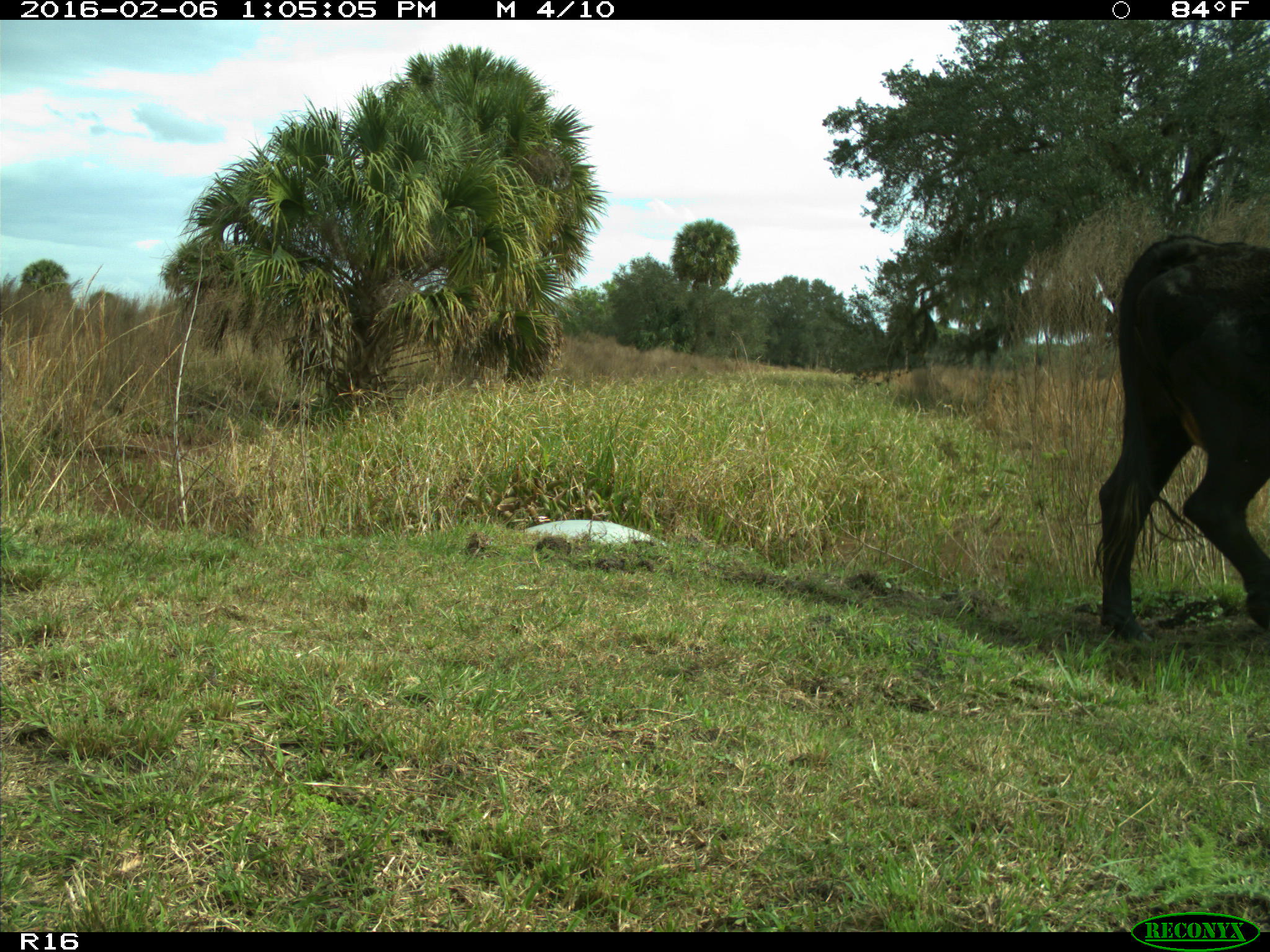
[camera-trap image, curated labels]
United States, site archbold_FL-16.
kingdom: Animalia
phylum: Chordata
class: Mammalia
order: Artiodactyla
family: Bovidae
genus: Bos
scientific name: Bos taurus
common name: domestic cow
Bos taurus (domestic cow).